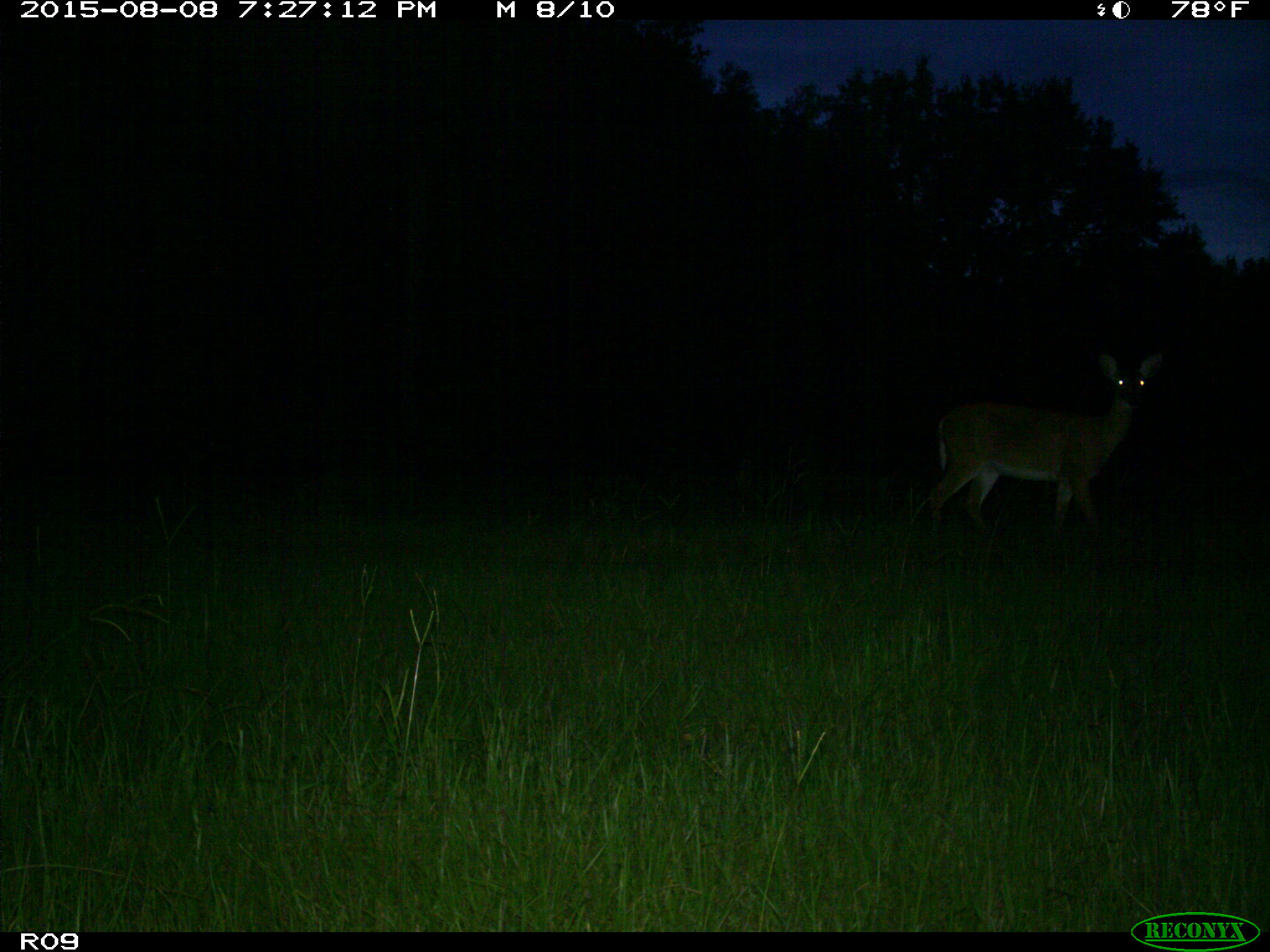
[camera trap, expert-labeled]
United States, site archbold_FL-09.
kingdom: Animalia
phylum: Chordata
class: Mammalia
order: Artiodactyla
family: Cervidae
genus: Odocoileus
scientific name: Odocoileus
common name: deer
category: unidentified deer